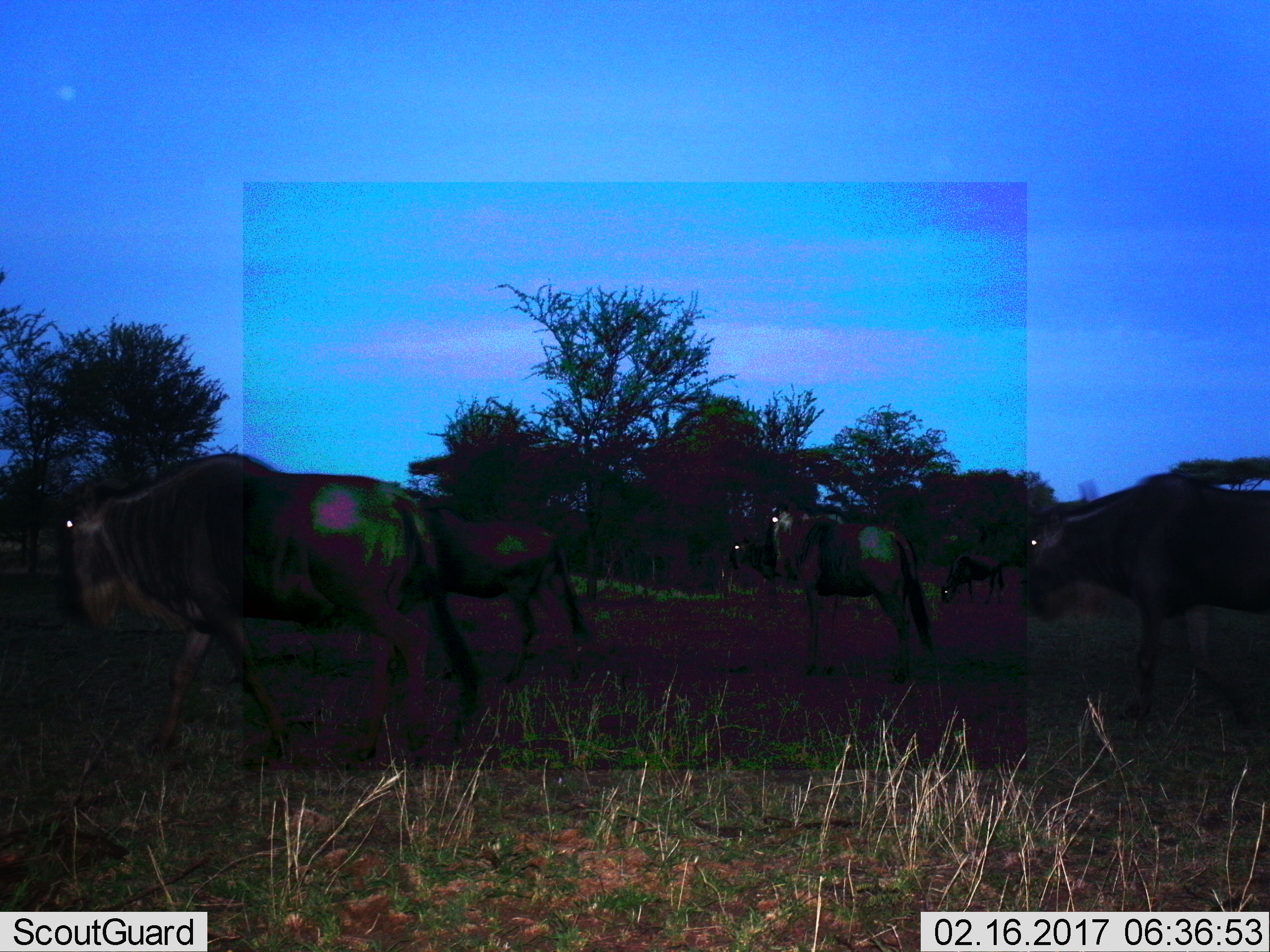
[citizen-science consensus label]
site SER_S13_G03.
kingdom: Animalia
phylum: Chordata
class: Mammalia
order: Artiodactyla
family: Bovidae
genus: Connochaetes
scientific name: Connochaetes taurinus taurinus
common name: blue wildebeest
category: wildebeestblue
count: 5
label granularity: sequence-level